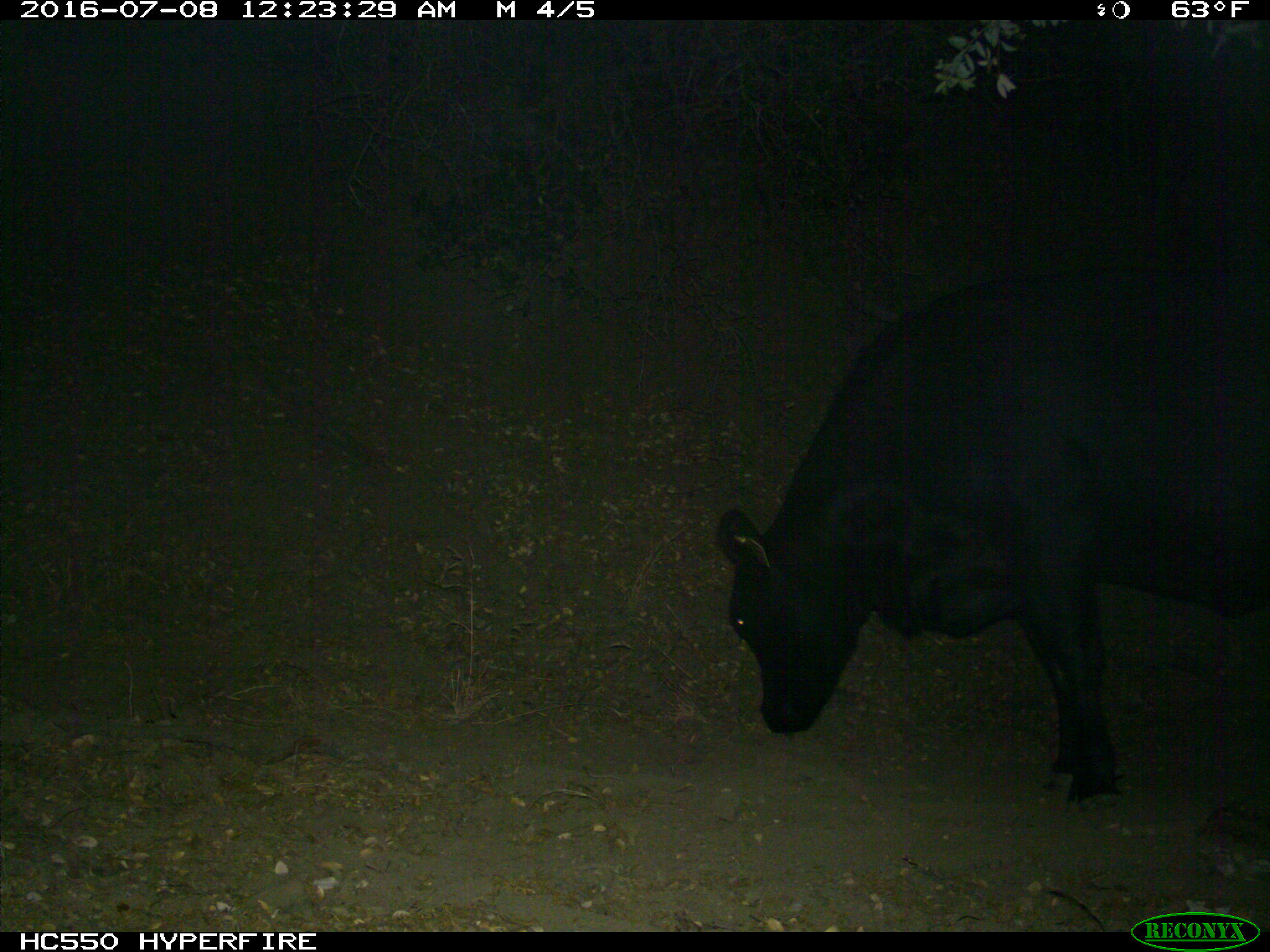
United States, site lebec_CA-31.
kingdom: Animalia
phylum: Chordata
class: Mammalia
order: Artiodactyla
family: Bovidae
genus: Bos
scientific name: Bos taurus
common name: domestic cow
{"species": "Bos taurus (domestic cow)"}